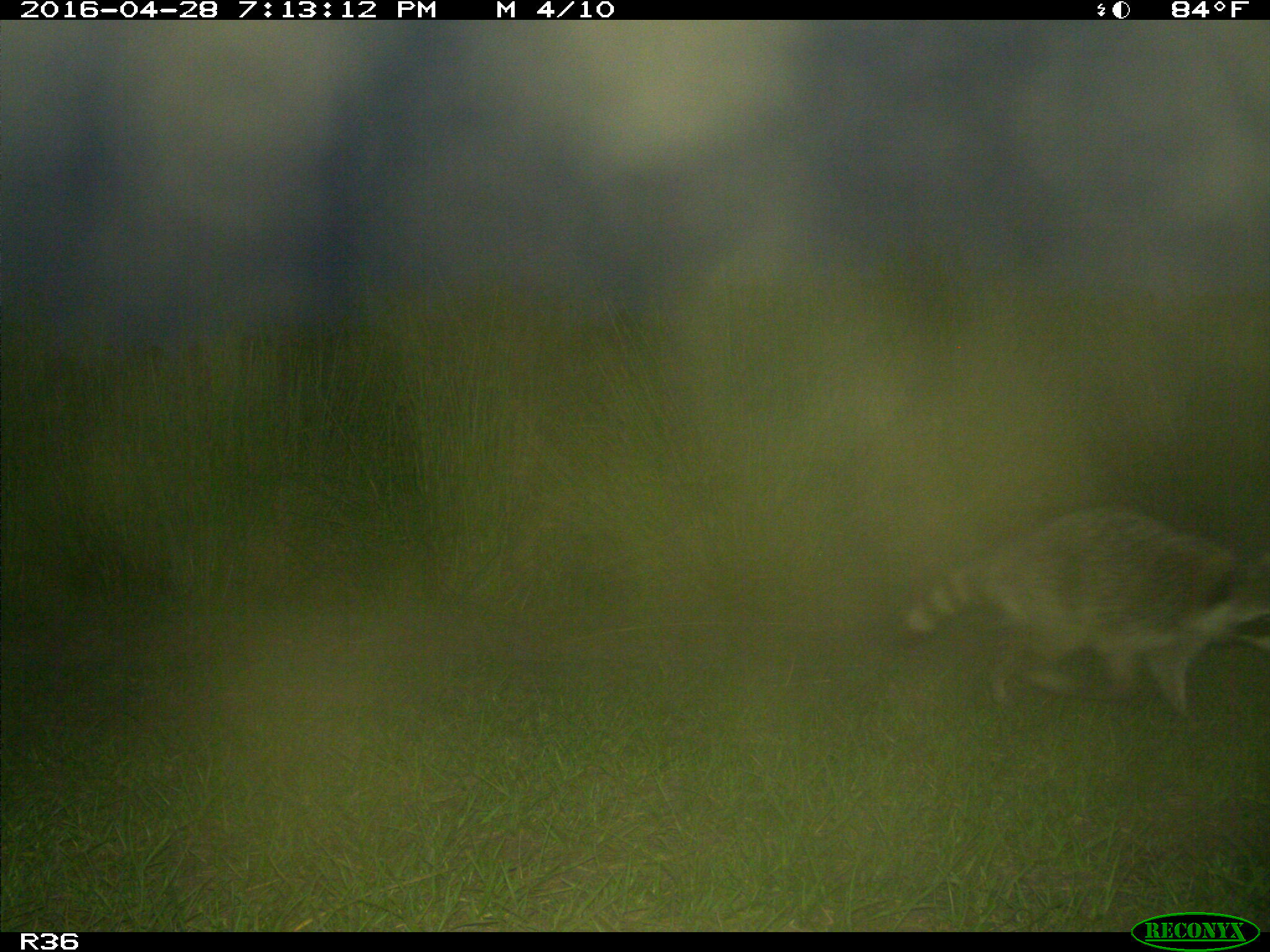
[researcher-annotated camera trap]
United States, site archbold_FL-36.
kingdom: Animalia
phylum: Chordata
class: Mammalia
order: Carnivora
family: Procyonidae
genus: Procyon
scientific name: Procyon lotor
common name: common raccoon